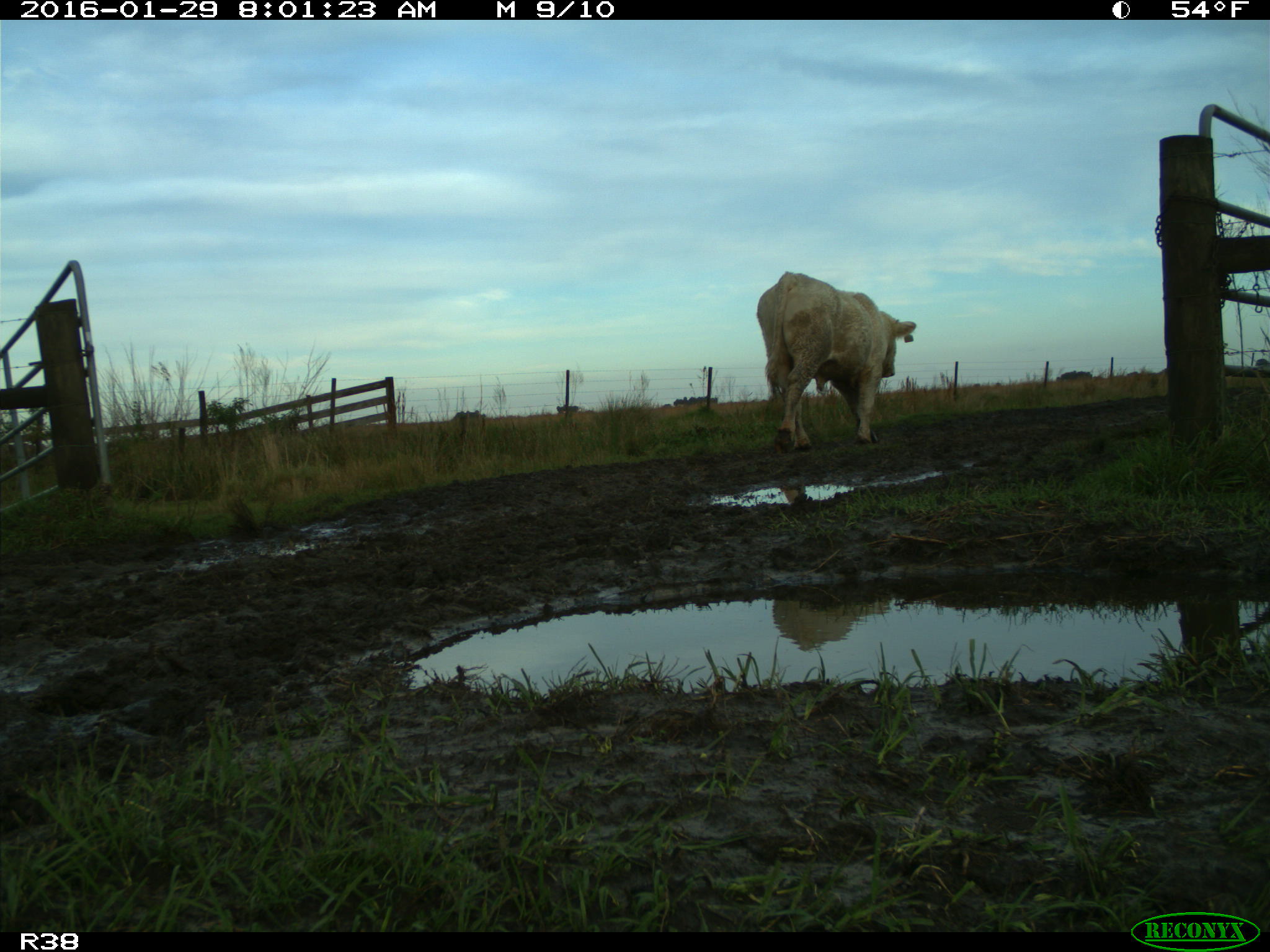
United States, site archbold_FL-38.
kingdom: Animalia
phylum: Chordata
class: Mammalia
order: Artiodactyla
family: Bovidae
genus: Bos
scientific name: Bos taurus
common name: domestic cow